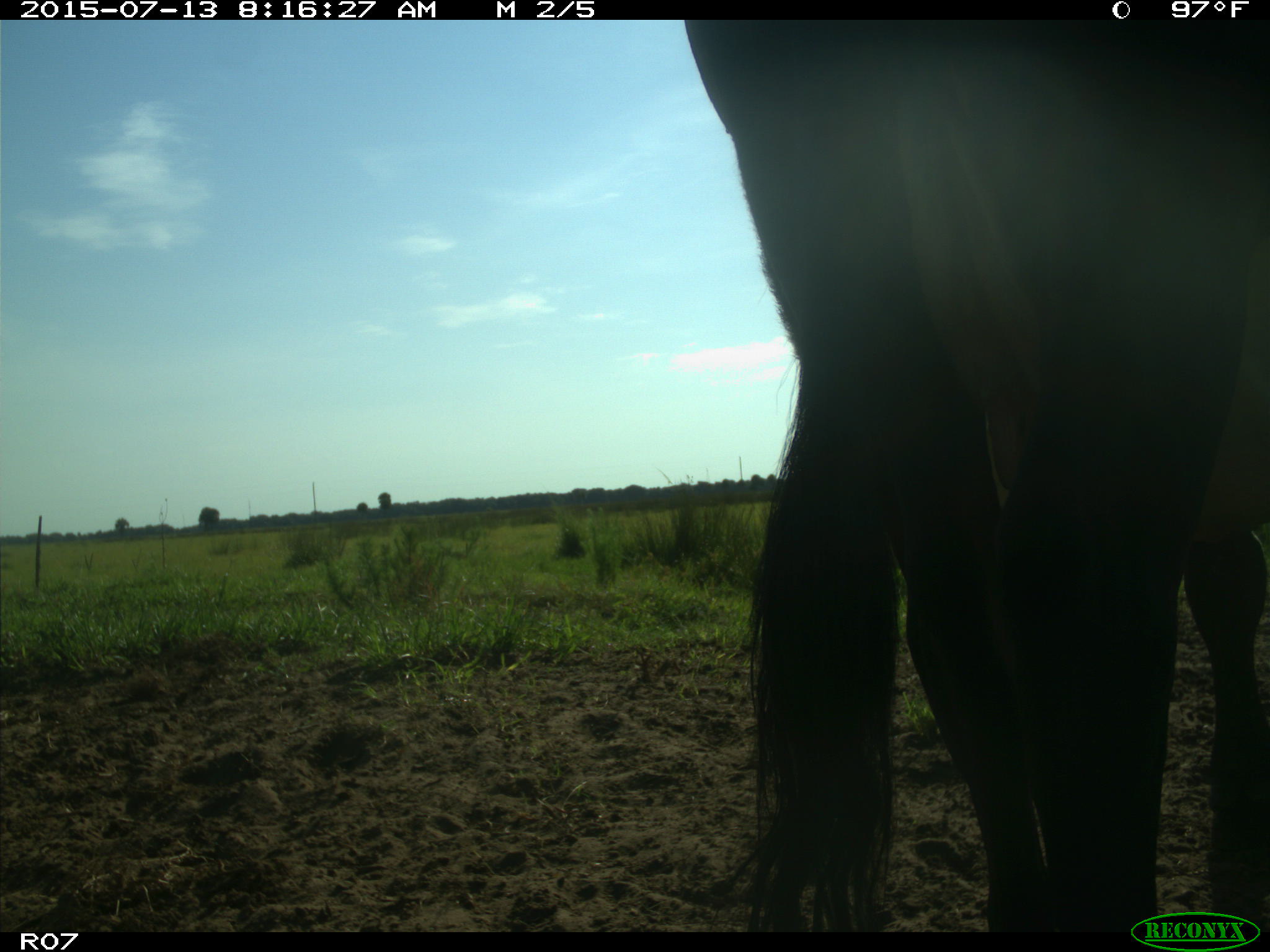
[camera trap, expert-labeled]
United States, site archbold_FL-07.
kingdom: Animalia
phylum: Chordata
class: Mammalia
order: Artiodactyla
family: Bovidae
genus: Bos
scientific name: Bos taurus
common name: domestic cow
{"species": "Bos taurus (domestic cow)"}